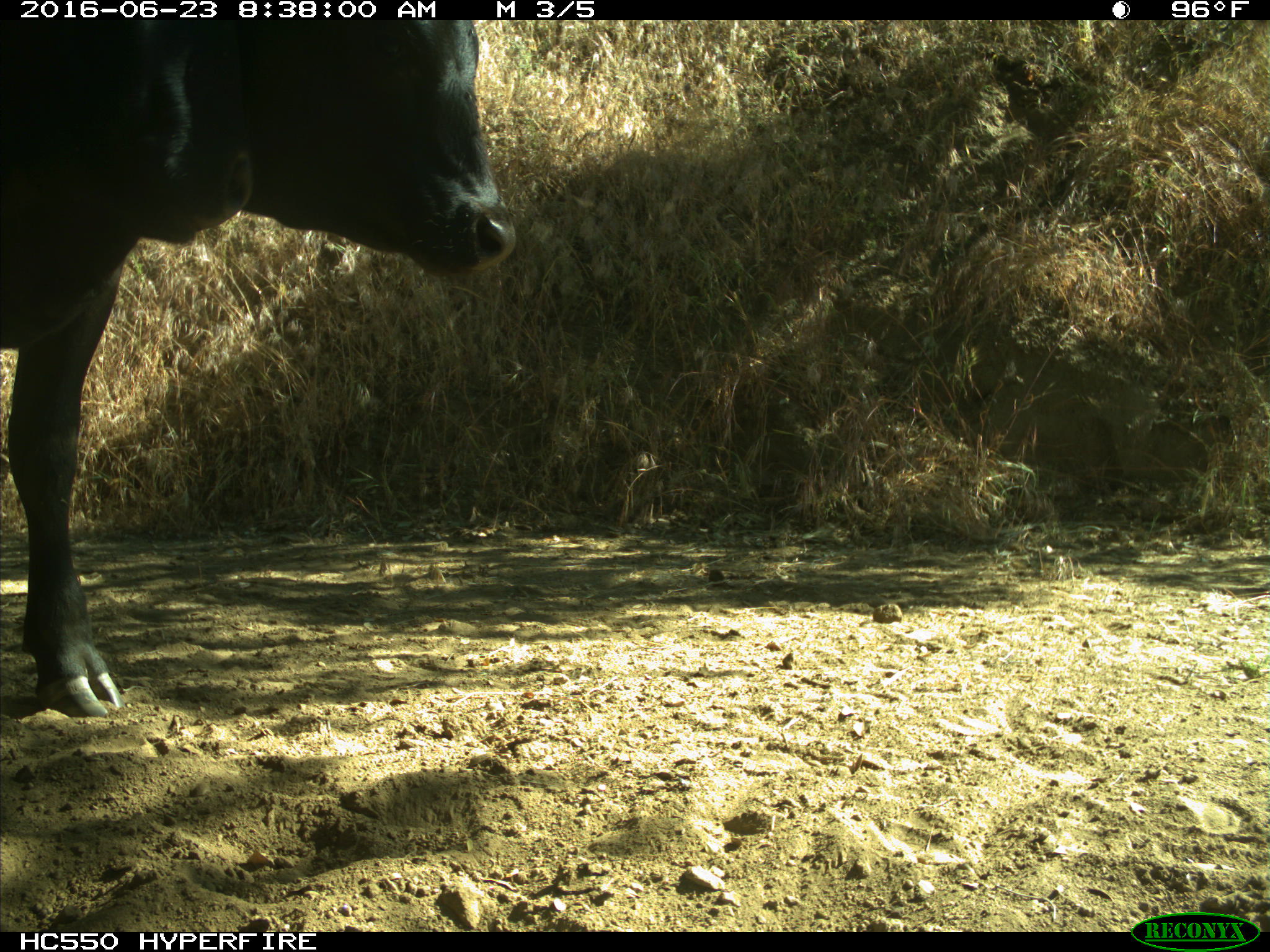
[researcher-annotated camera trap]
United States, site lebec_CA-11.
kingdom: Animalia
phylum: Chordata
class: Mammalia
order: Artiodactyla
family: Bovidae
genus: Bos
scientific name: Bos taurus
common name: domestic cow